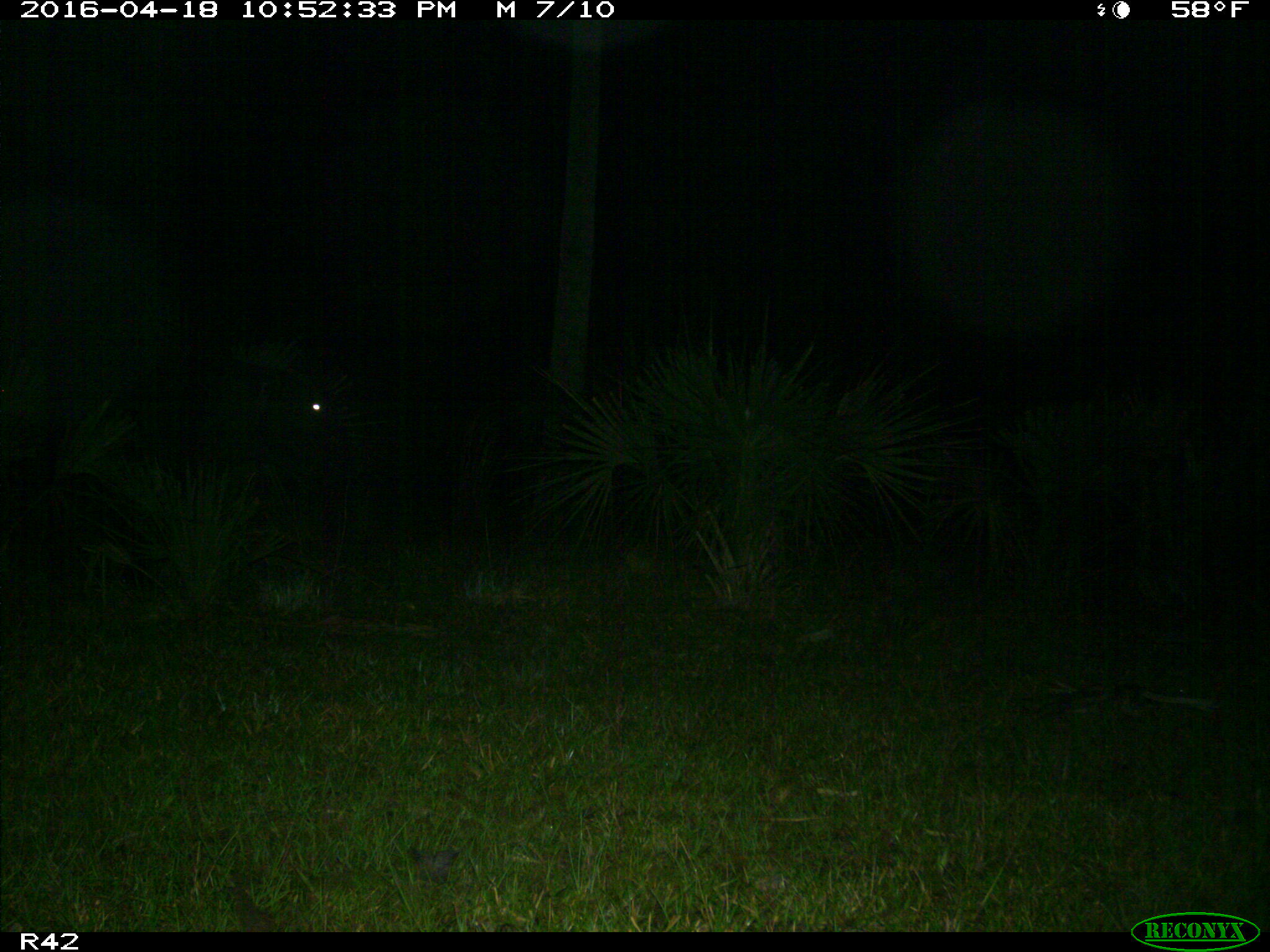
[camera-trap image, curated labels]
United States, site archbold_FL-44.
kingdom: Animalia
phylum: Chordata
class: Mammalia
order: Artiodactyla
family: Bovidae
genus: Bos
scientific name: Bos taurus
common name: domestic cow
Bos taurus (domestic cow).